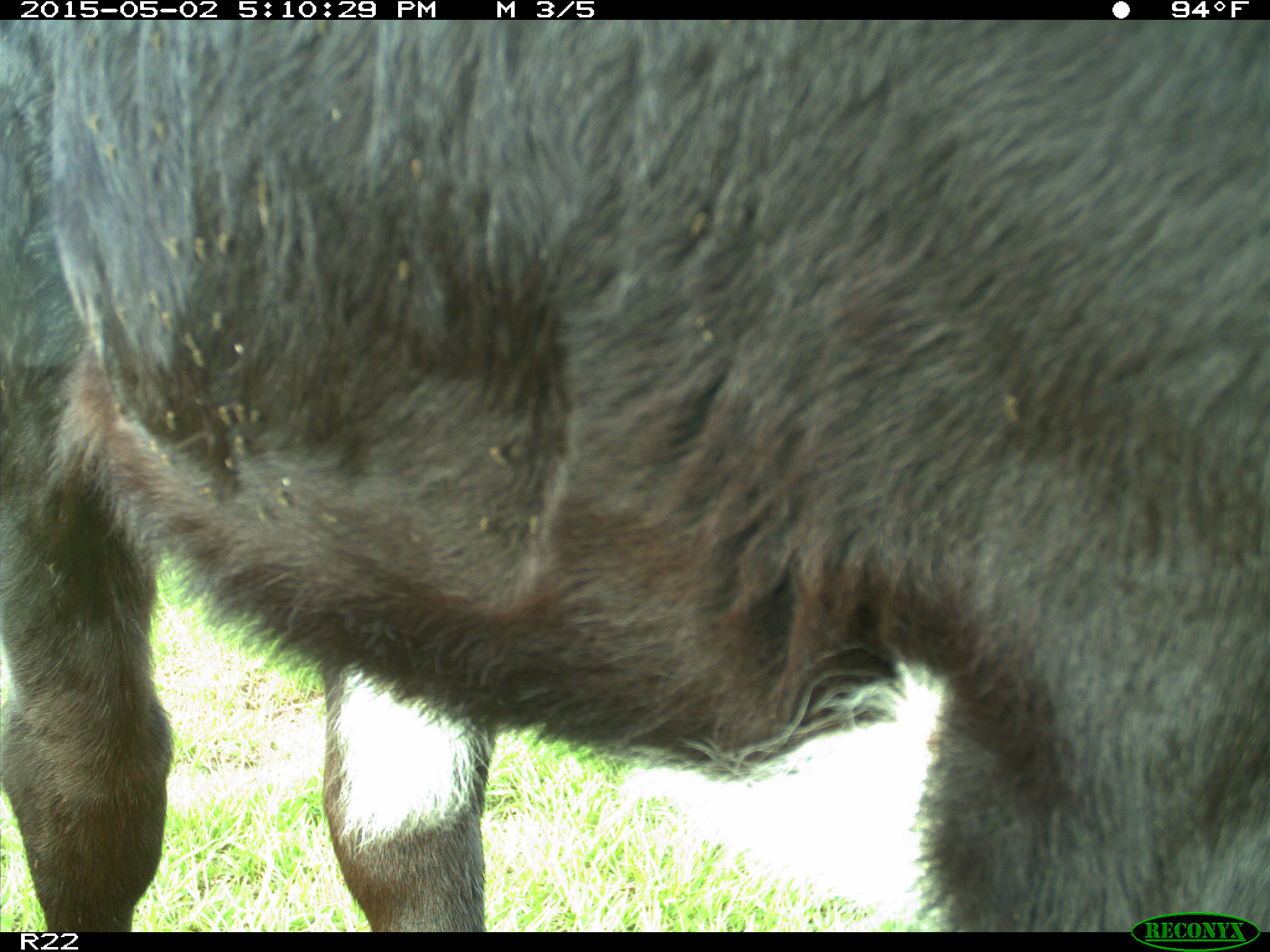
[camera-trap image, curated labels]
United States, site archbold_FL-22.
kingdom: Animalia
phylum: Chordata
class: Mammalia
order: Artiodactyla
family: Bovidae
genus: Bos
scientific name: Bos taurus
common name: domestic cow